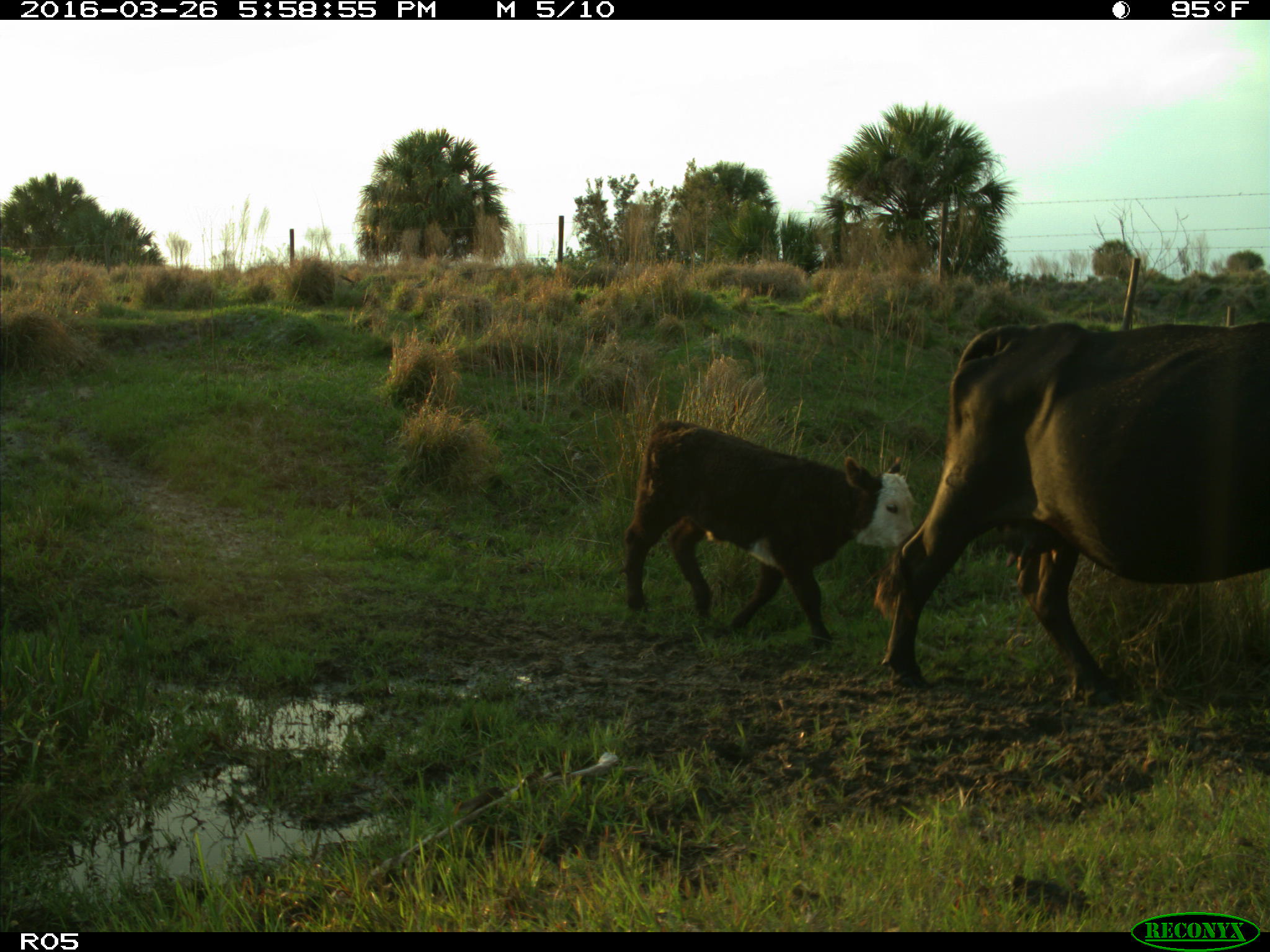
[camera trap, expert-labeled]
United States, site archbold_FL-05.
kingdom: Animalia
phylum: Chordata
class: Mammalia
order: Artiodactyla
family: Bovidae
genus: Bos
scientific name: Bos taurus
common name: domestic cow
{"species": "Bos taurus (domestic cow)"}